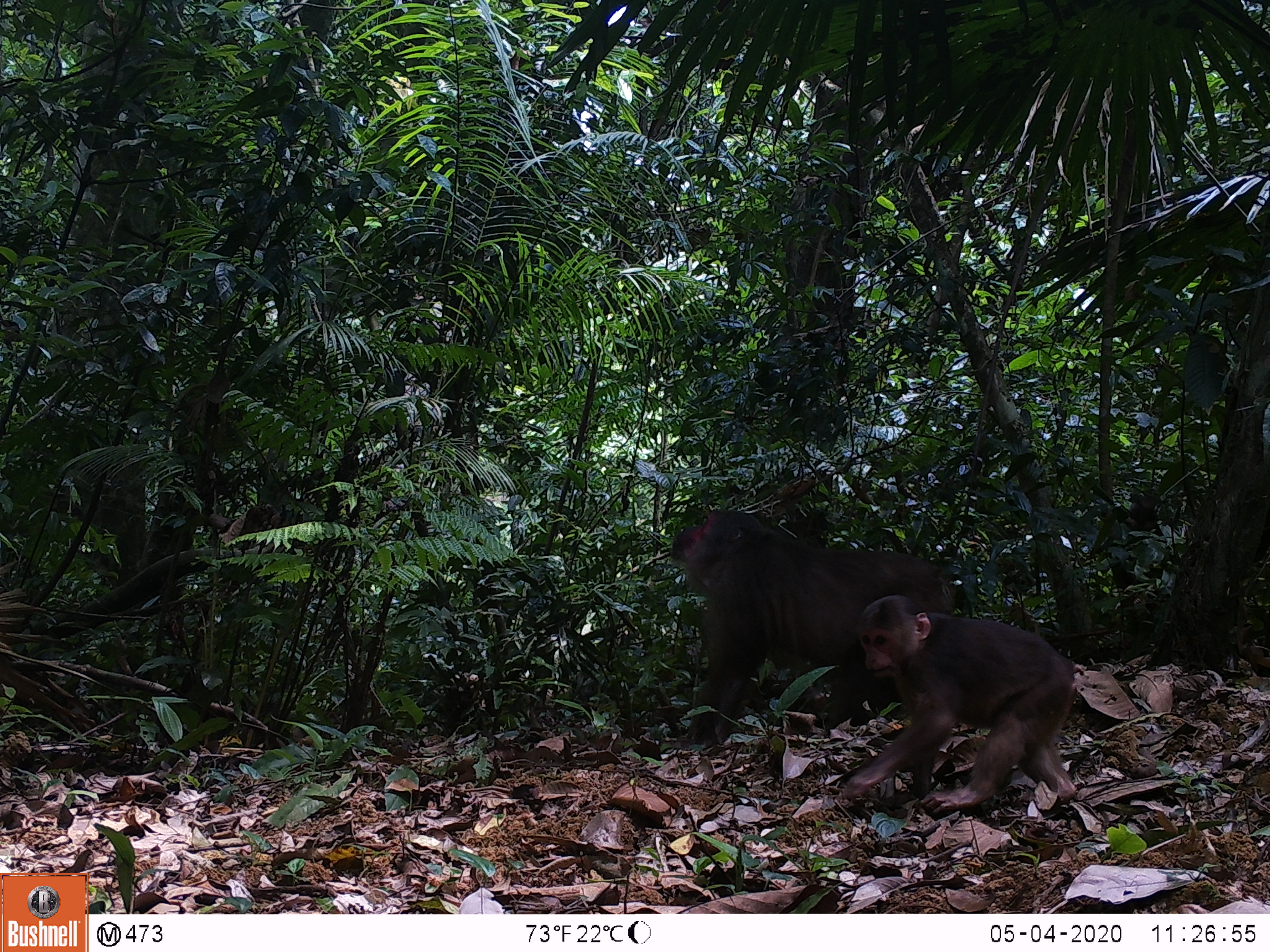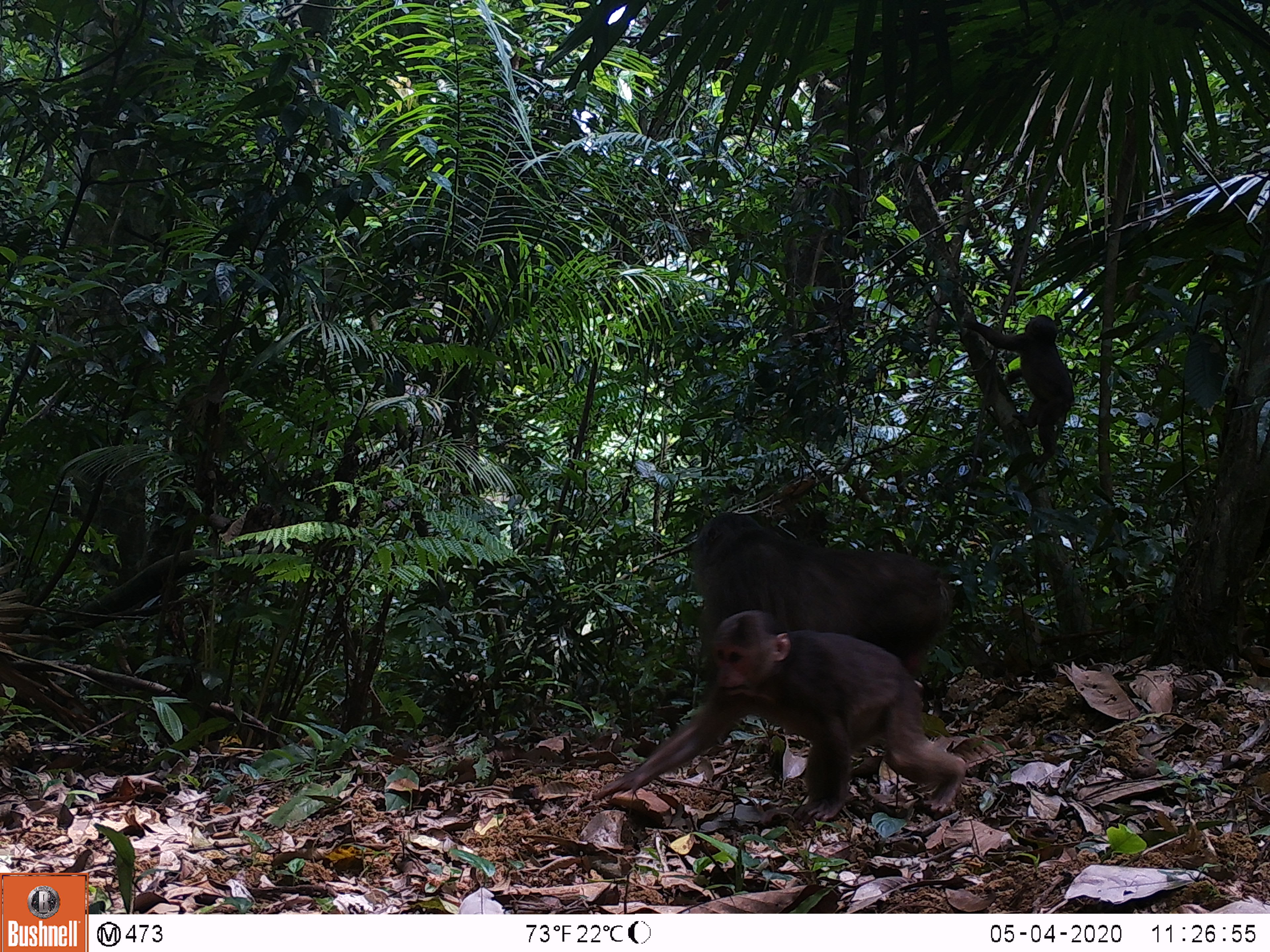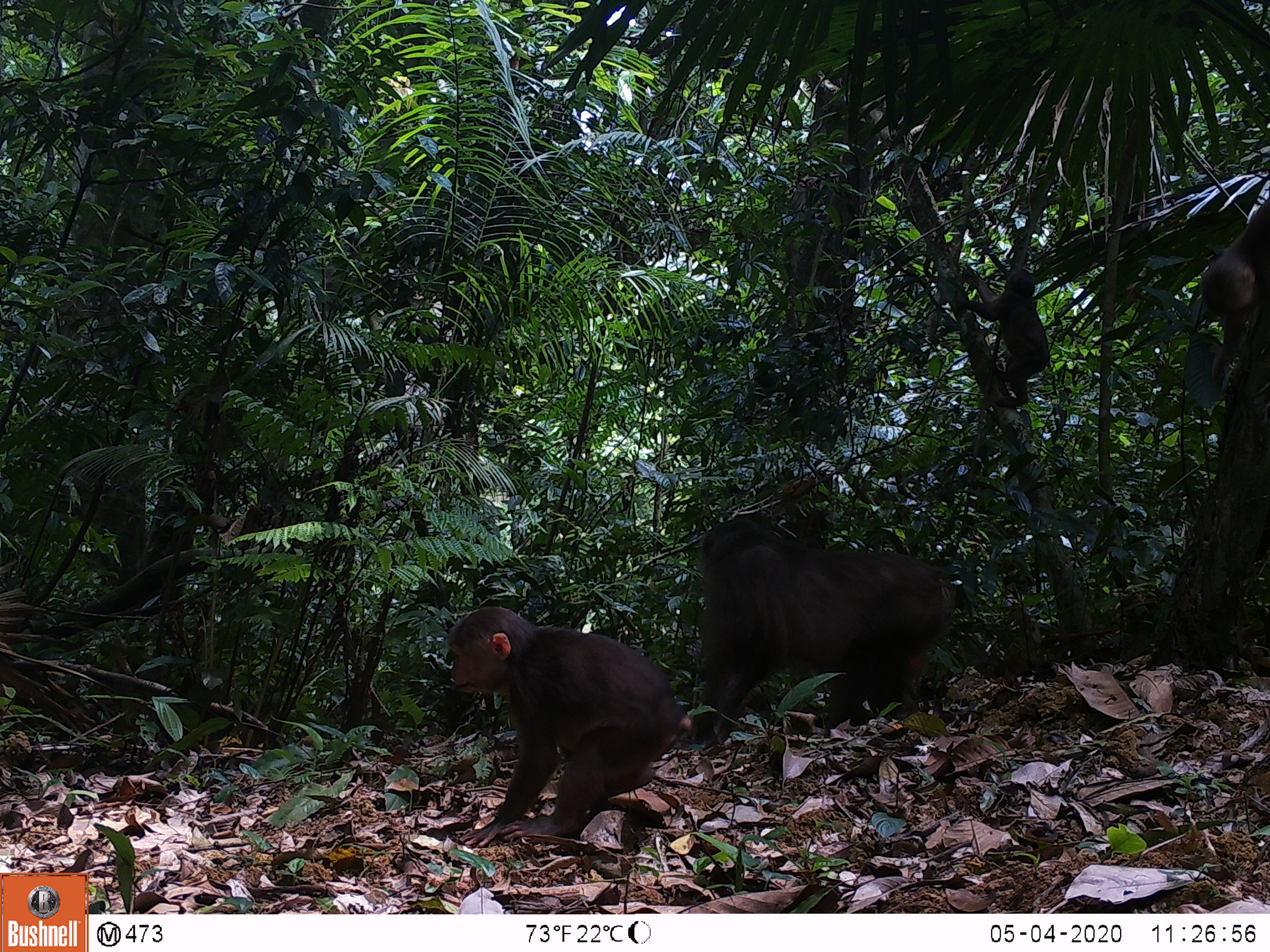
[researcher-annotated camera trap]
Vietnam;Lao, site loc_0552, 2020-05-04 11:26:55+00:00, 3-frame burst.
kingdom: Animalia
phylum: Chordata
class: Mammalia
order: Primates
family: Cercopithecidae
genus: Macaca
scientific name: Macaca arctoides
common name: stump-tailed macaque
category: stump tailed macaque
Stump tailed macaque (stump-tailed macaque) (Macaca arctoides). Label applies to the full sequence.